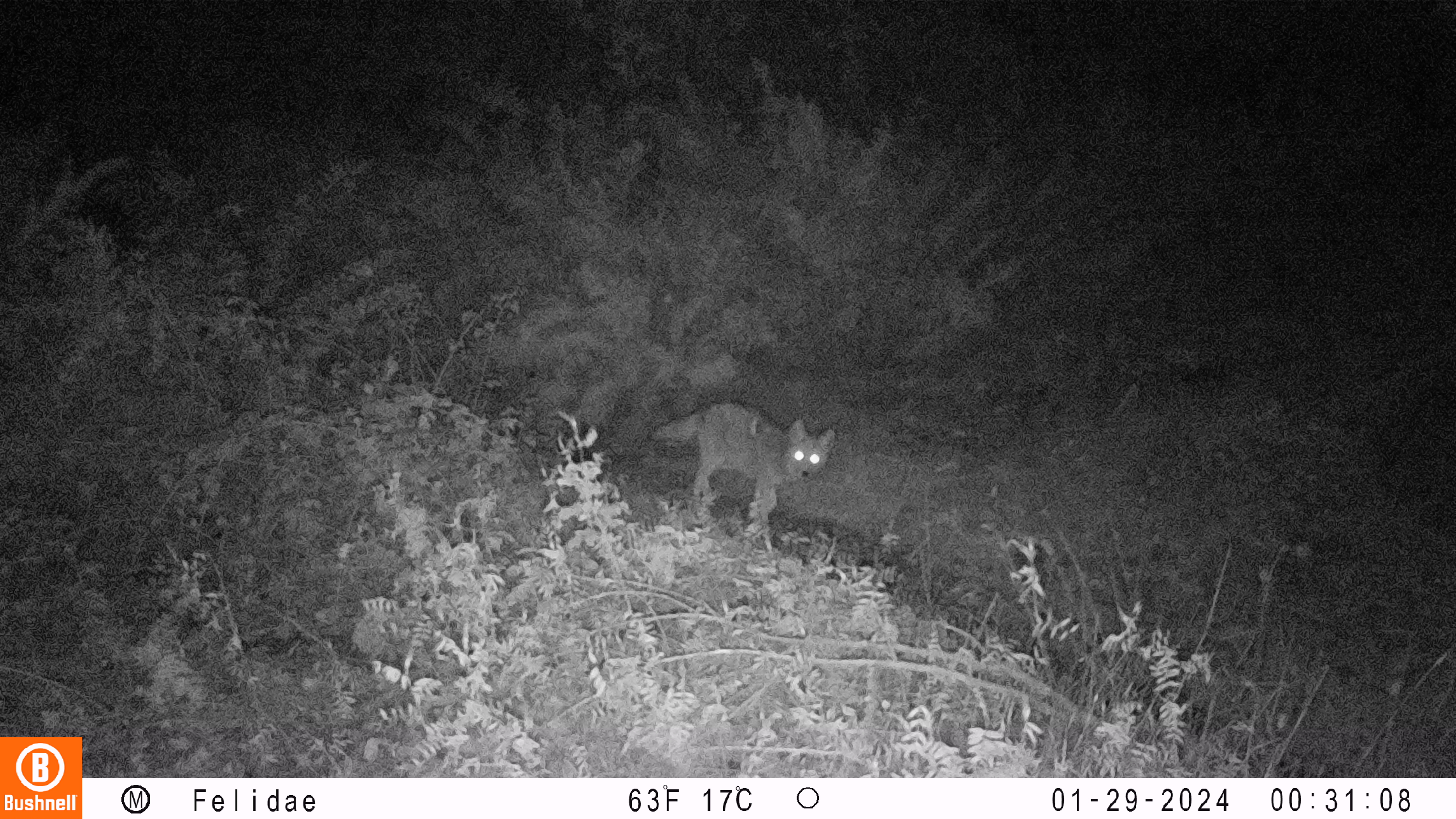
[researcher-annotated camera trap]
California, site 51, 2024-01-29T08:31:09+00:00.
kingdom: Animalia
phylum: Chordata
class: Mammalia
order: Carnivora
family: Canidae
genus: Canis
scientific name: Canis latrans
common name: coyote